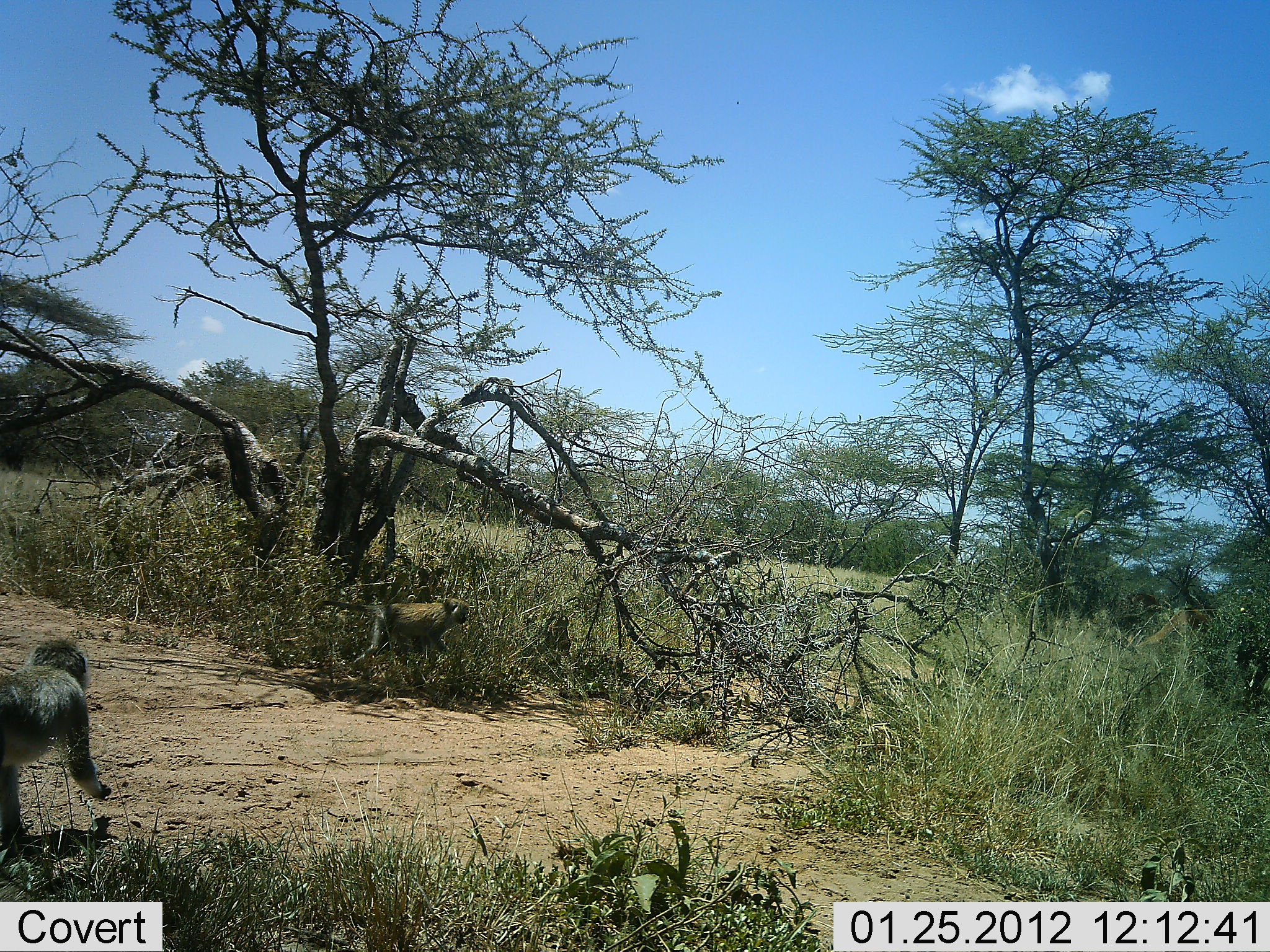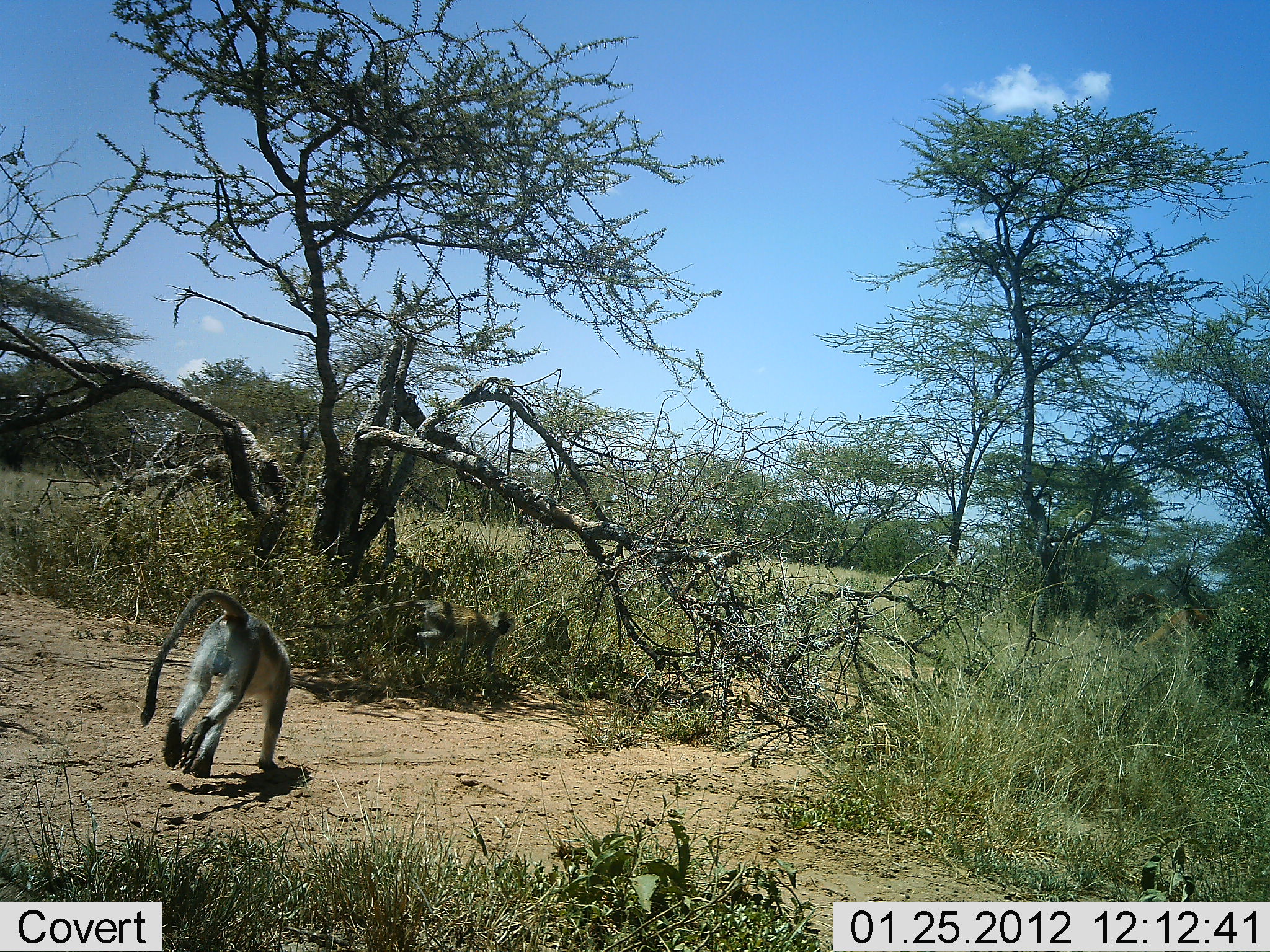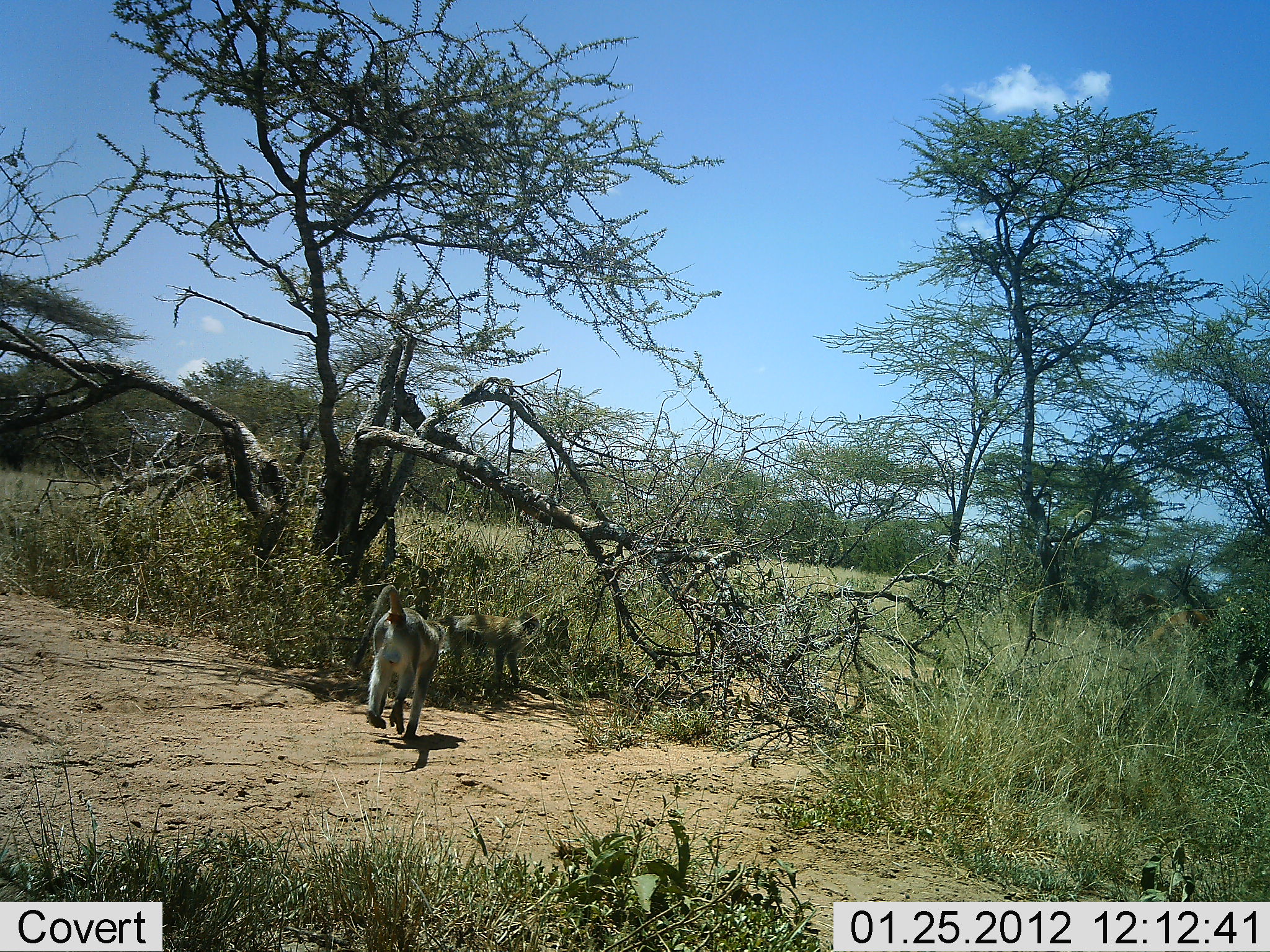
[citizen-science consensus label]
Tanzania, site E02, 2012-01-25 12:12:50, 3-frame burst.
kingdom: Animalia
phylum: Chordata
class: Mammalia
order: Primates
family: Cercopithecidae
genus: Chlorocebus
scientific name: Chlorocebus pygerythrus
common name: vervet monkey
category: monkeyvervet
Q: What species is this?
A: Monkeyvervet (vervet monkey) (Chlorocebus pygerythrus).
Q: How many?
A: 2.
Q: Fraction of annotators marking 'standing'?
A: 0%.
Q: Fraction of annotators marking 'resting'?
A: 0%.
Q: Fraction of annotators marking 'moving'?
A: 100%.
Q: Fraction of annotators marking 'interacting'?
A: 13%.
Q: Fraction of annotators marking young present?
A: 0%.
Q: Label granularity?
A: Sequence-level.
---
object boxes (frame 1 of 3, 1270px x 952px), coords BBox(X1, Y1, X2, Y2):
animal: BBox(0, 637, 113, 853); BBox(312, 593, 471, 678)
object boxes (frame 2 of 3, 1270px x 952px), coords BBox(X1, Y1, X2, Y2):
animal: BBox(139, 584, 293, 778); BBox(304, 586, 518, 695)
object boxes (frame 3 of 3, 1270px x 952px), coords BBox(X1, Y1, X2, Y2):
animal: BBox(348, 581, 447, 743); BBox(415, 608, 546, 698)